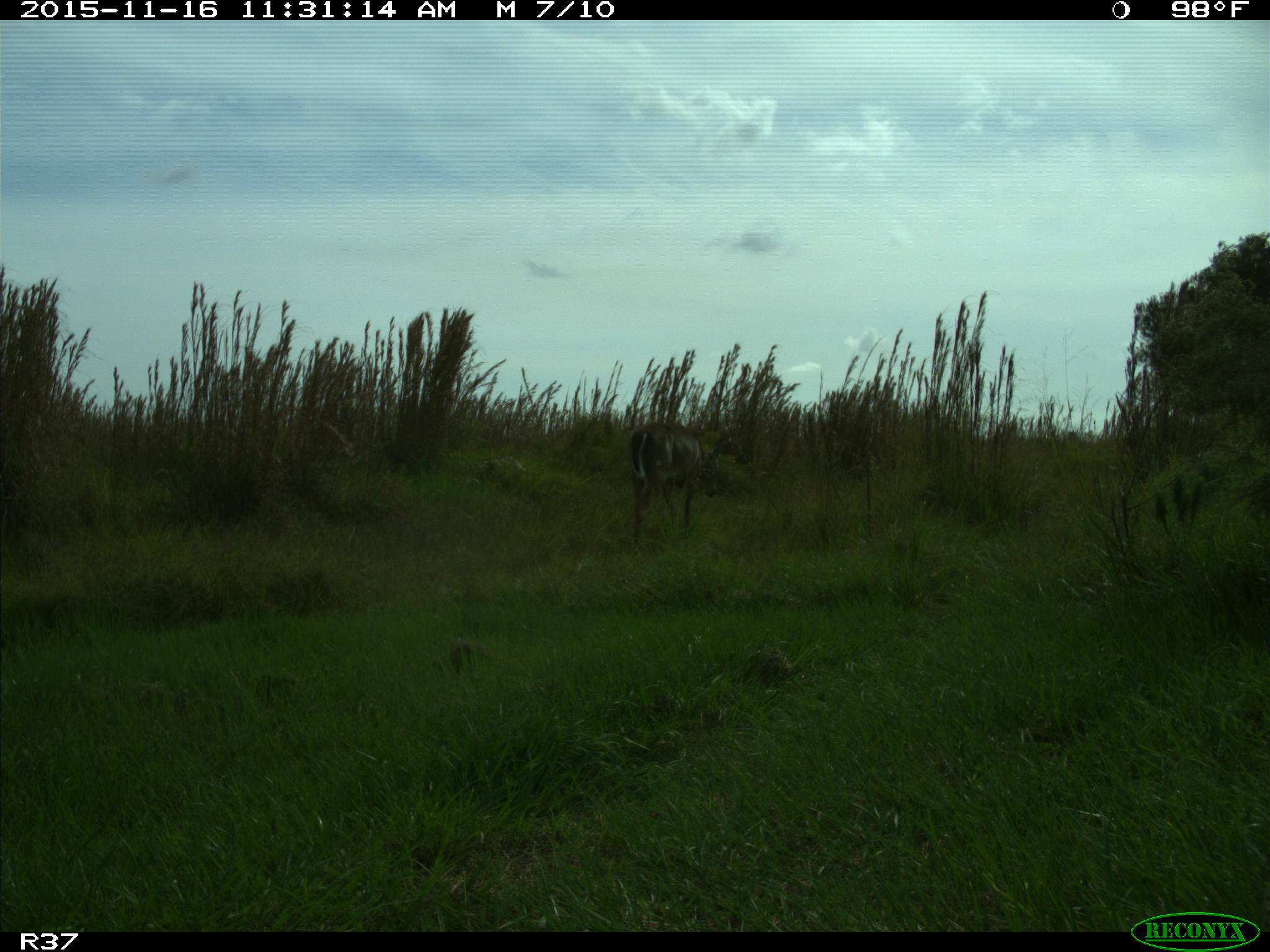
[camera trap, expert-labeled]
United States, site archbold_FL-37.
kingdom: Animalia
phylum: Chordata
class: Mammalia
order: Artiodactyla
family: Cervidae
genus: Odocoileus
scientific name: Odocoileus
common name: deer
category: unidentified deer